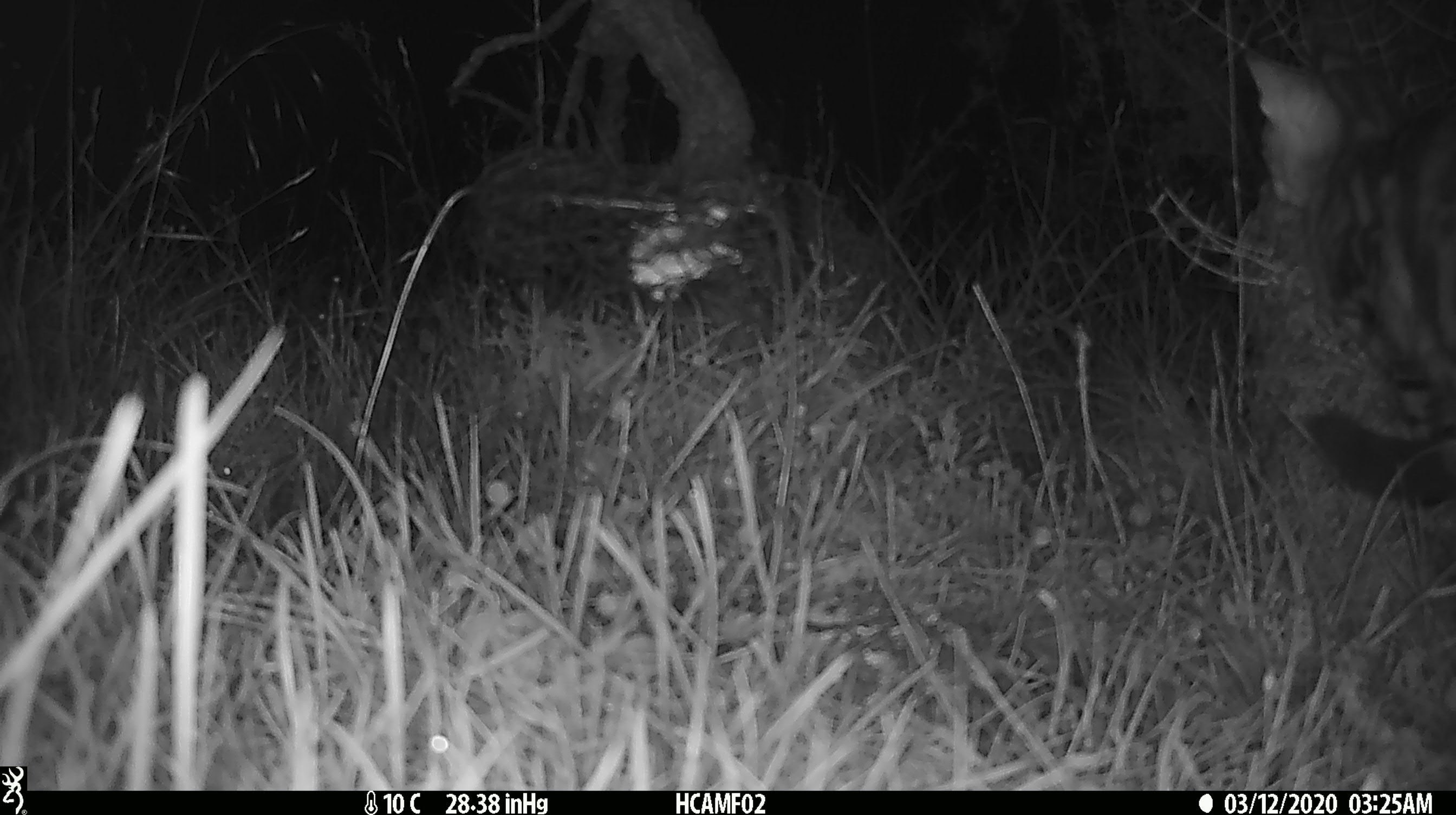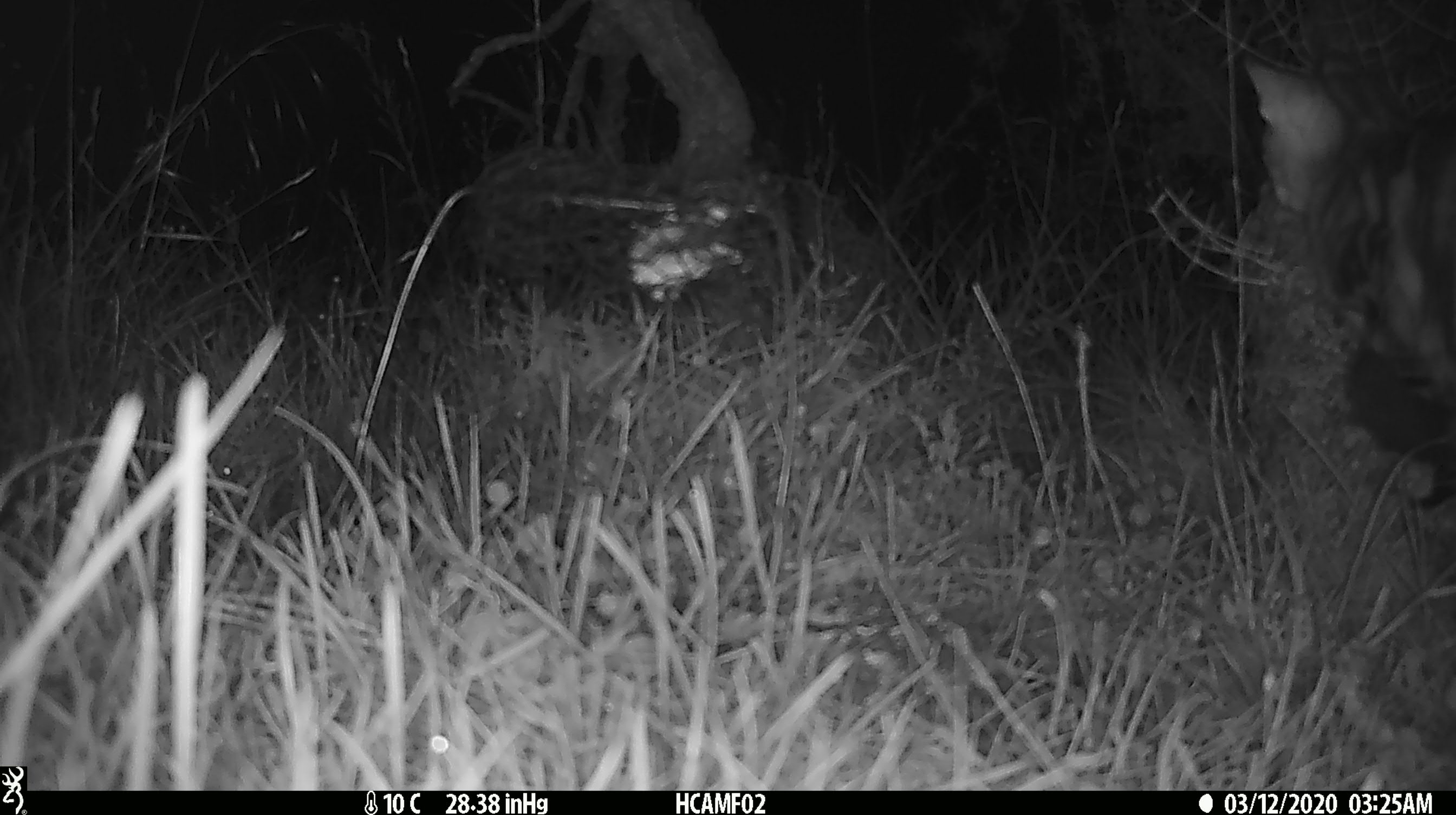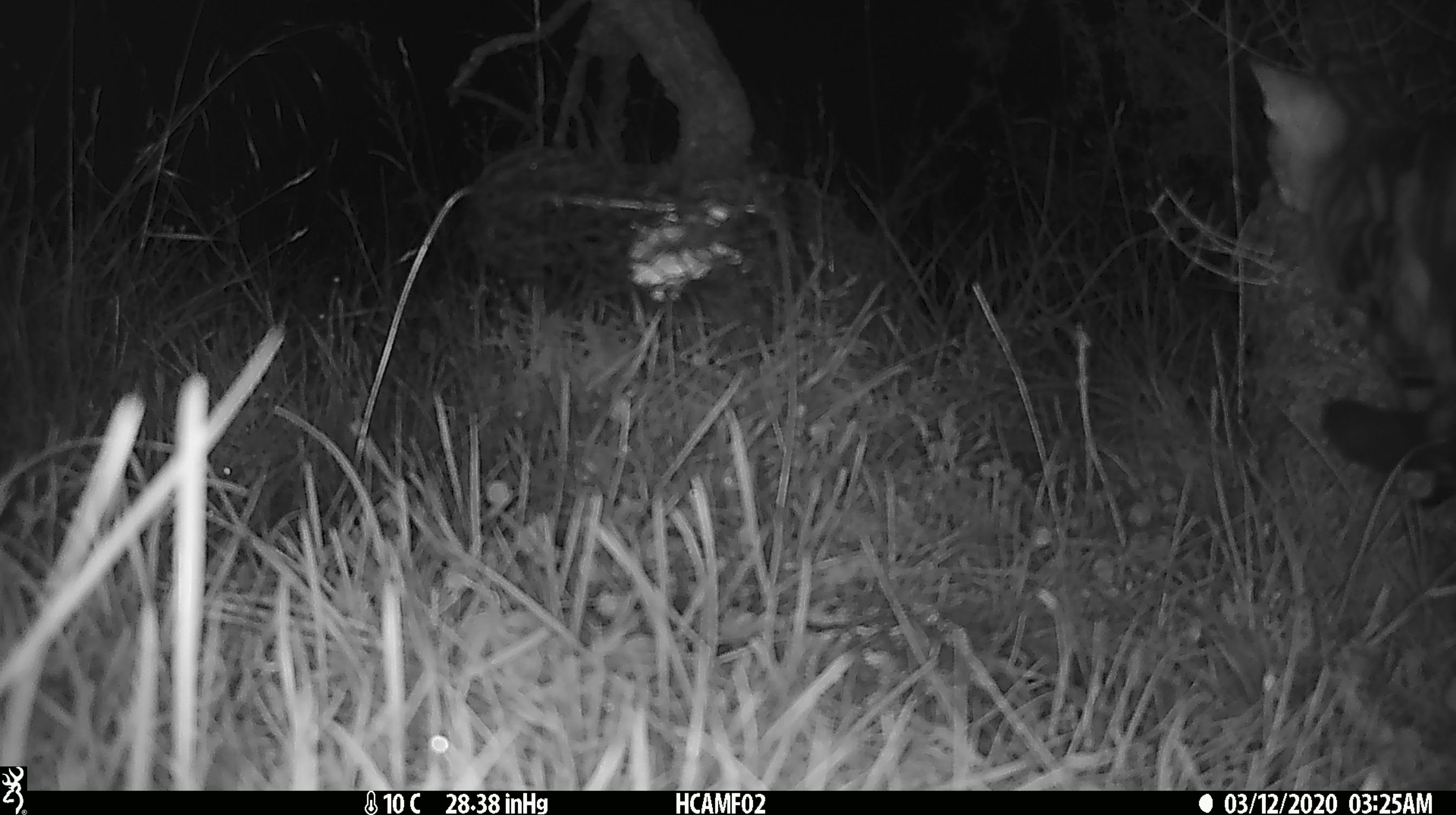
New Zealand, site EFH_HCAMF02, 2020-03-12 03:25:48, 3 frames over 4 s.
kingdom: Animalia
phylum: Chordata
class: Mammalia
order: Carnivora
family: Felidae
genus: Felis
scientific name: Felis catus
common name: domestic cat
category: cat